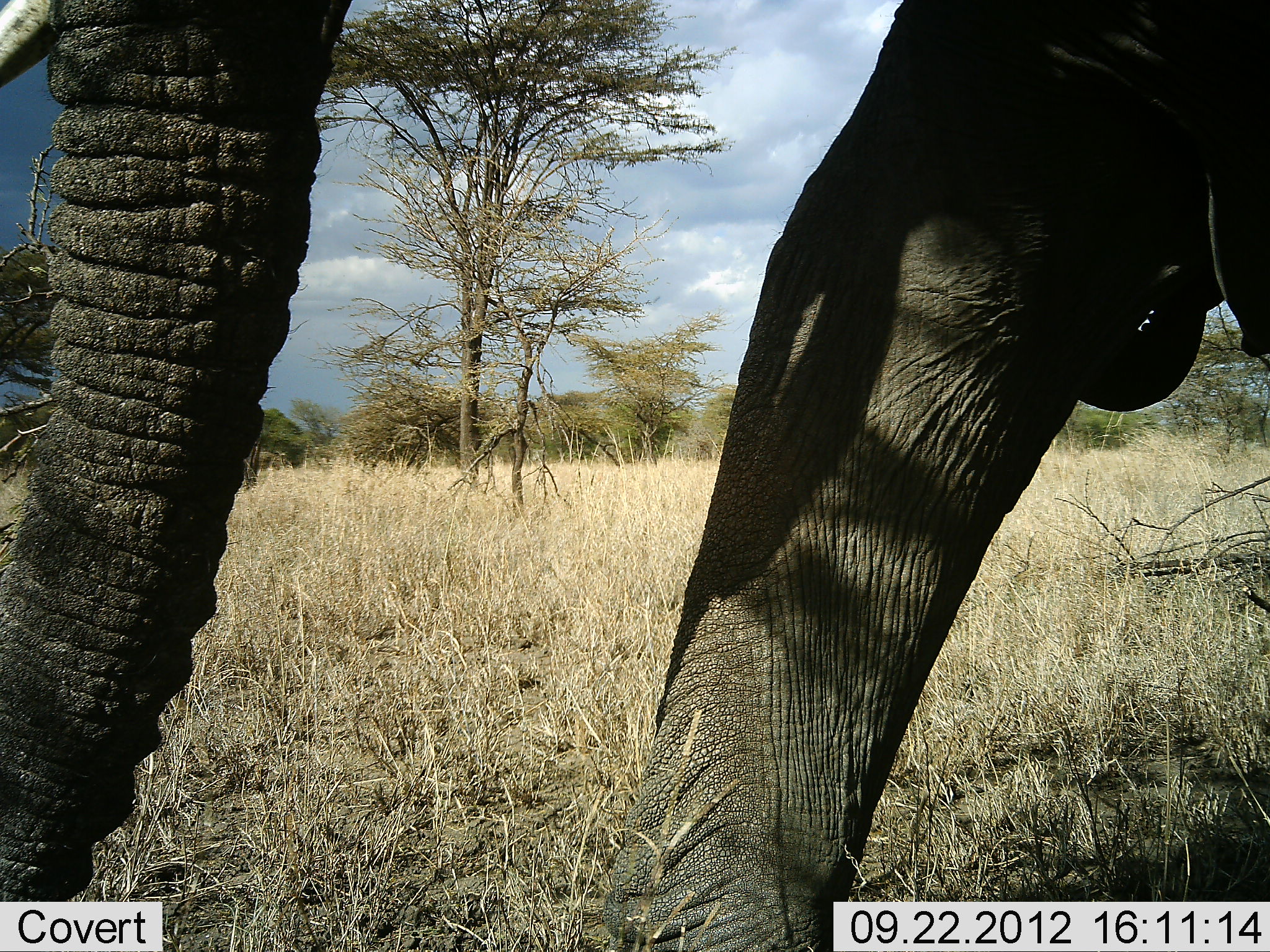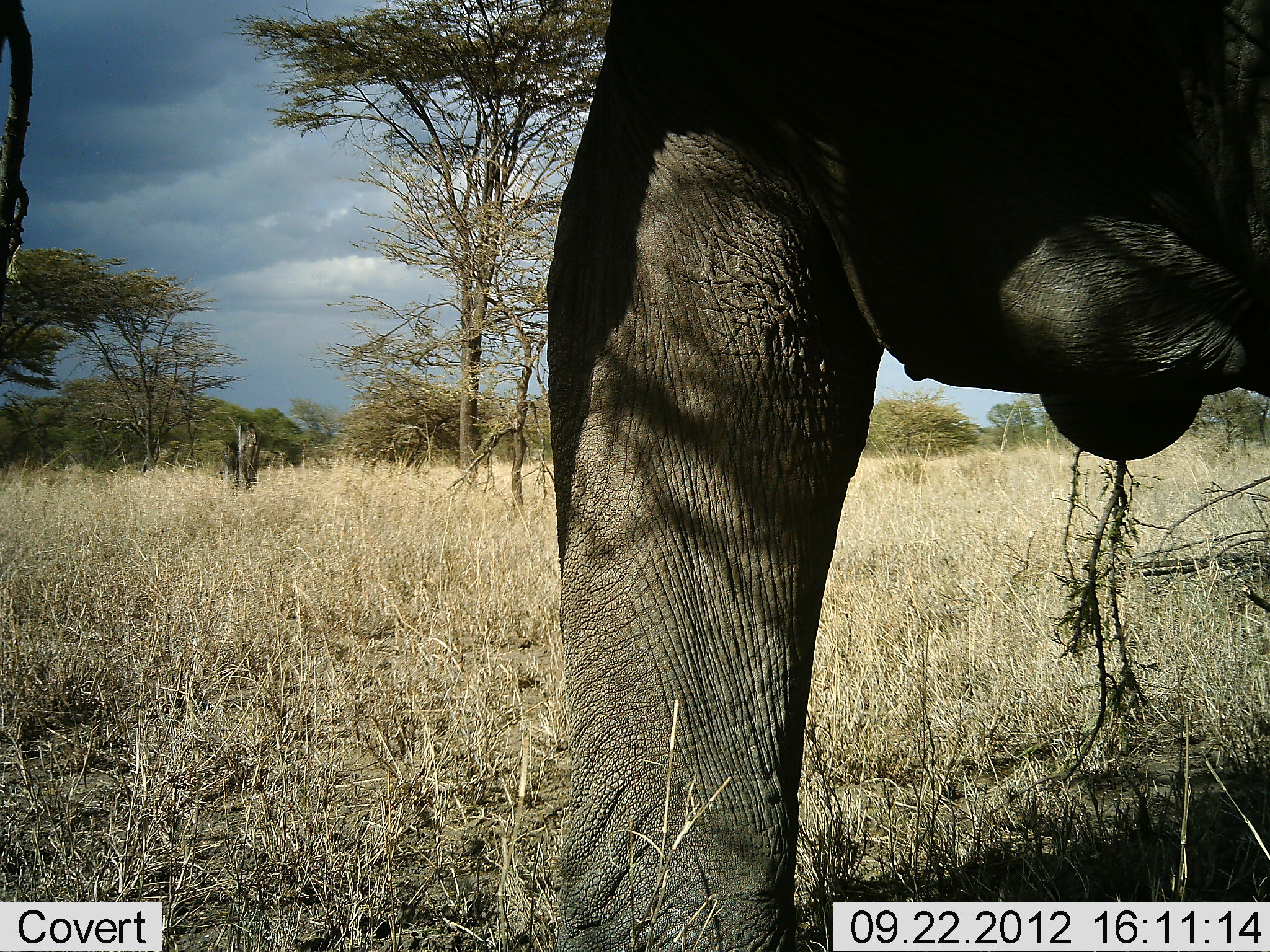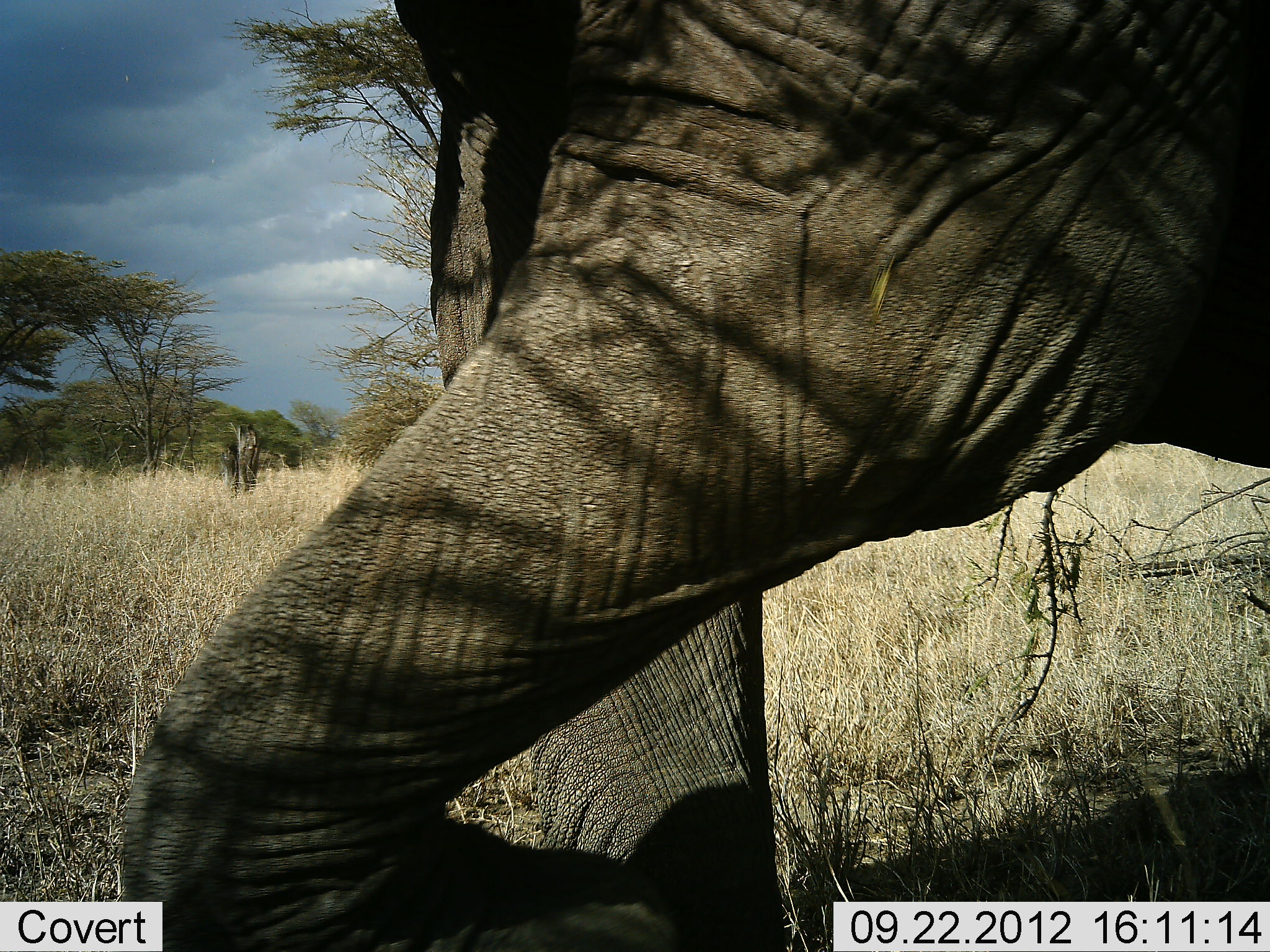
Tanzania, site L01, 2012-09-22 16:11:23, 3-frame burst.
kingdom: Animalia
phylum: Chordata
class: Mammalia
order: Proboscidea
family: Elephantidae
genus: Loxodonta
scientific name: Loxodonta africana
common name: african bush elephant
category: elephant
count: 1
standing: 20%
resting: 0%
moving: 80%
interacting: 10%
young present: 0%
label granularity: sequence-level